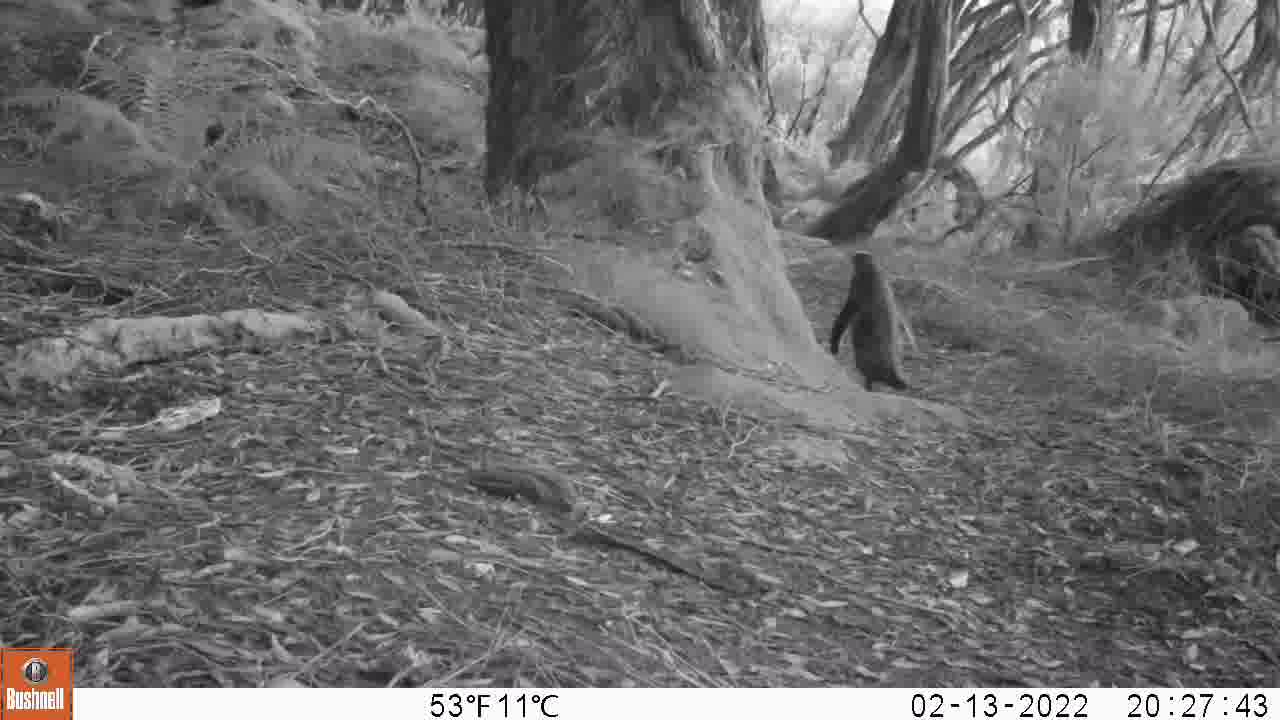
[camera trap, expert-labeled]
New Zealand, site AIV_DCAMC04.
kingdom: Animalia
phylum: Chordata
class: Aves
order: Sphenisciformes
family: Spheniscidae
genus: Megadyptes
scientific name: Megadyptes antipodes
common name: yellow-eyed penguin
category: yellow eyed penguin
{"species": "yellow eyed penguin (yellow-eyed penguin) (Megadyptes antipodes)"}